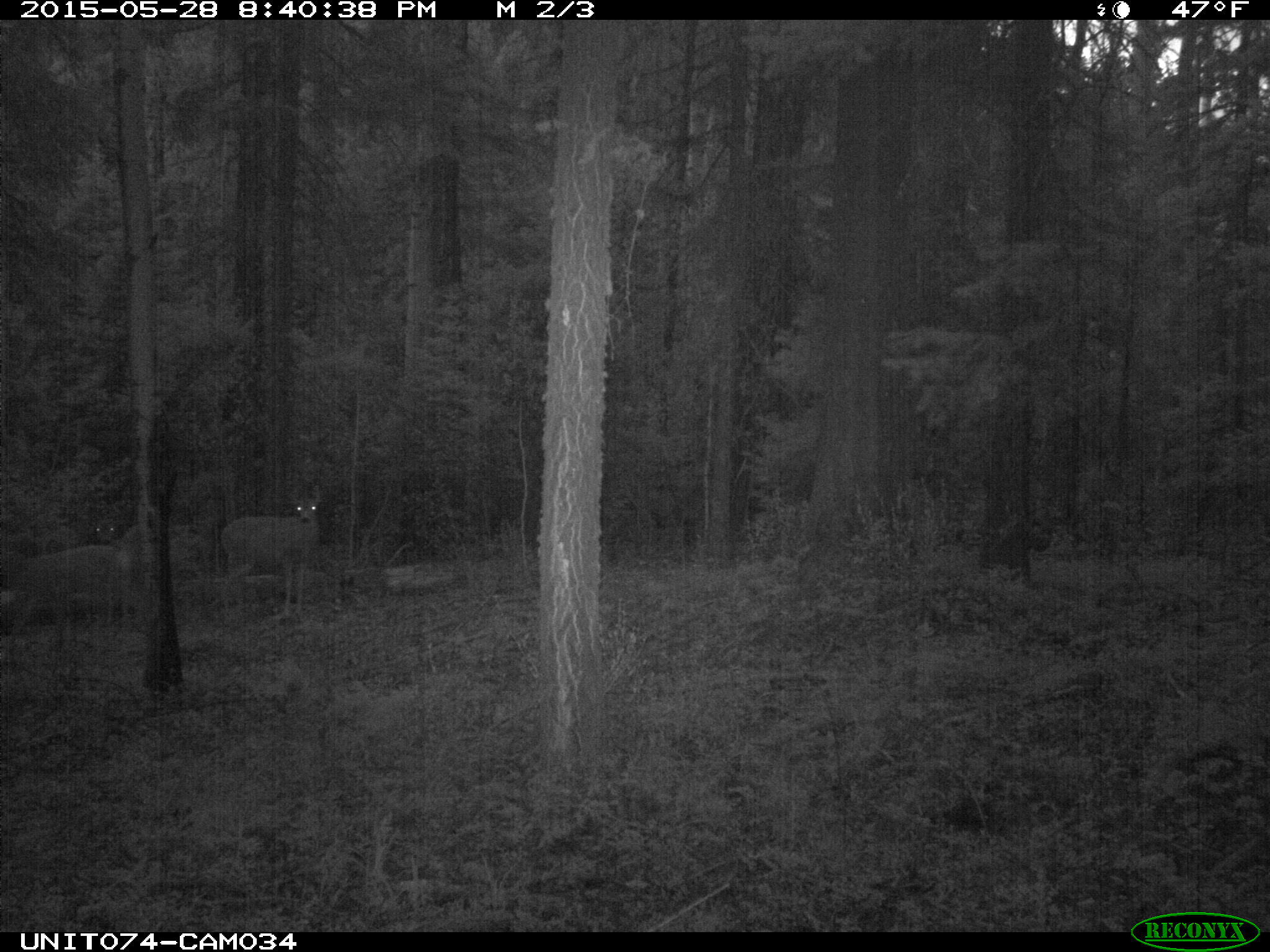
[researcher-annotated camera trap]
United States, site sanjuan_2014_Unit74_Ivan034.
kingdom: Animalia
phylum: Chordata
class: Mammalia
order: Artiodactyla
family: Cervidae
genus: Odocoileus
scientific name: Odocoileus hemionus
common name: mule deer